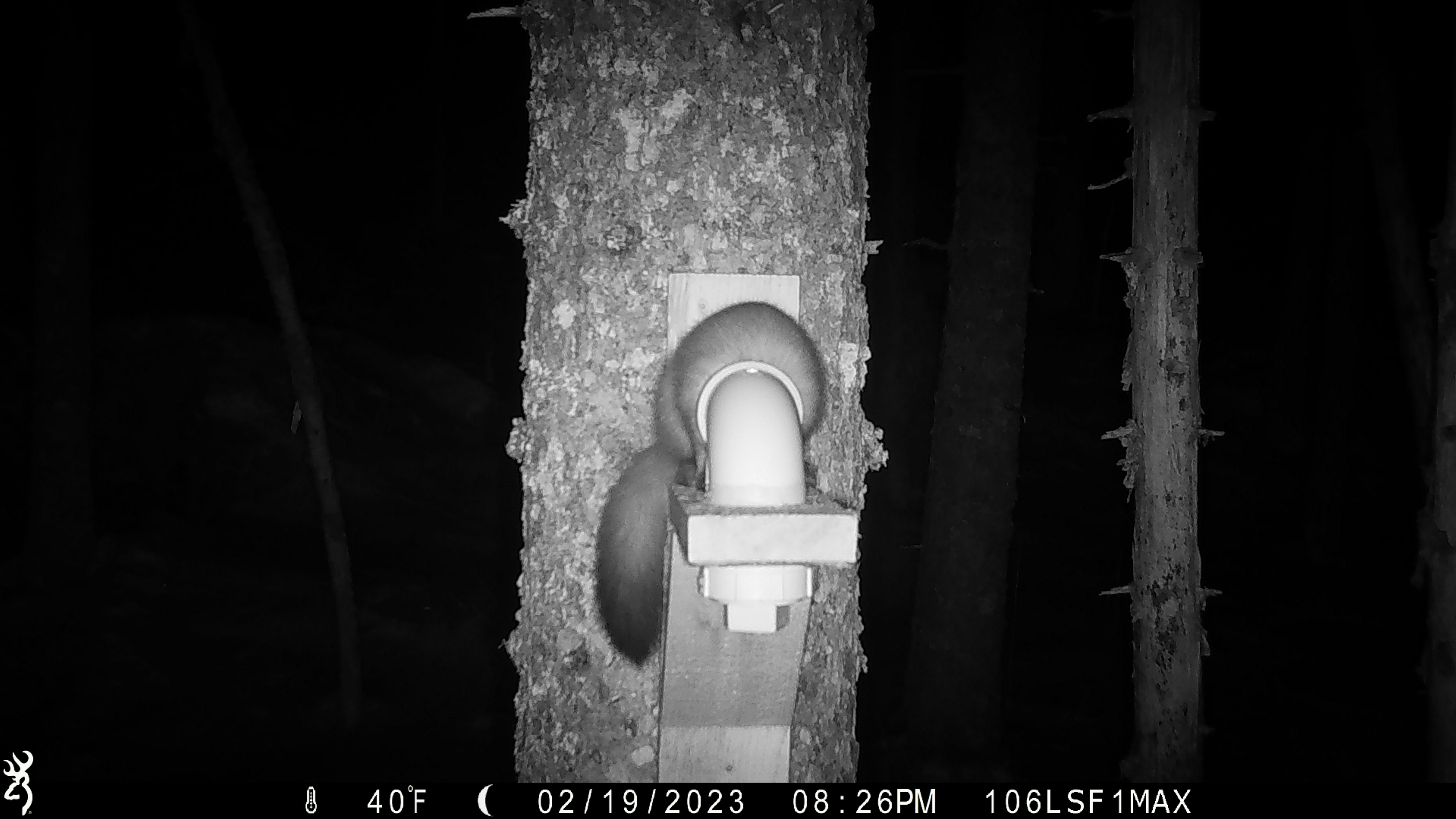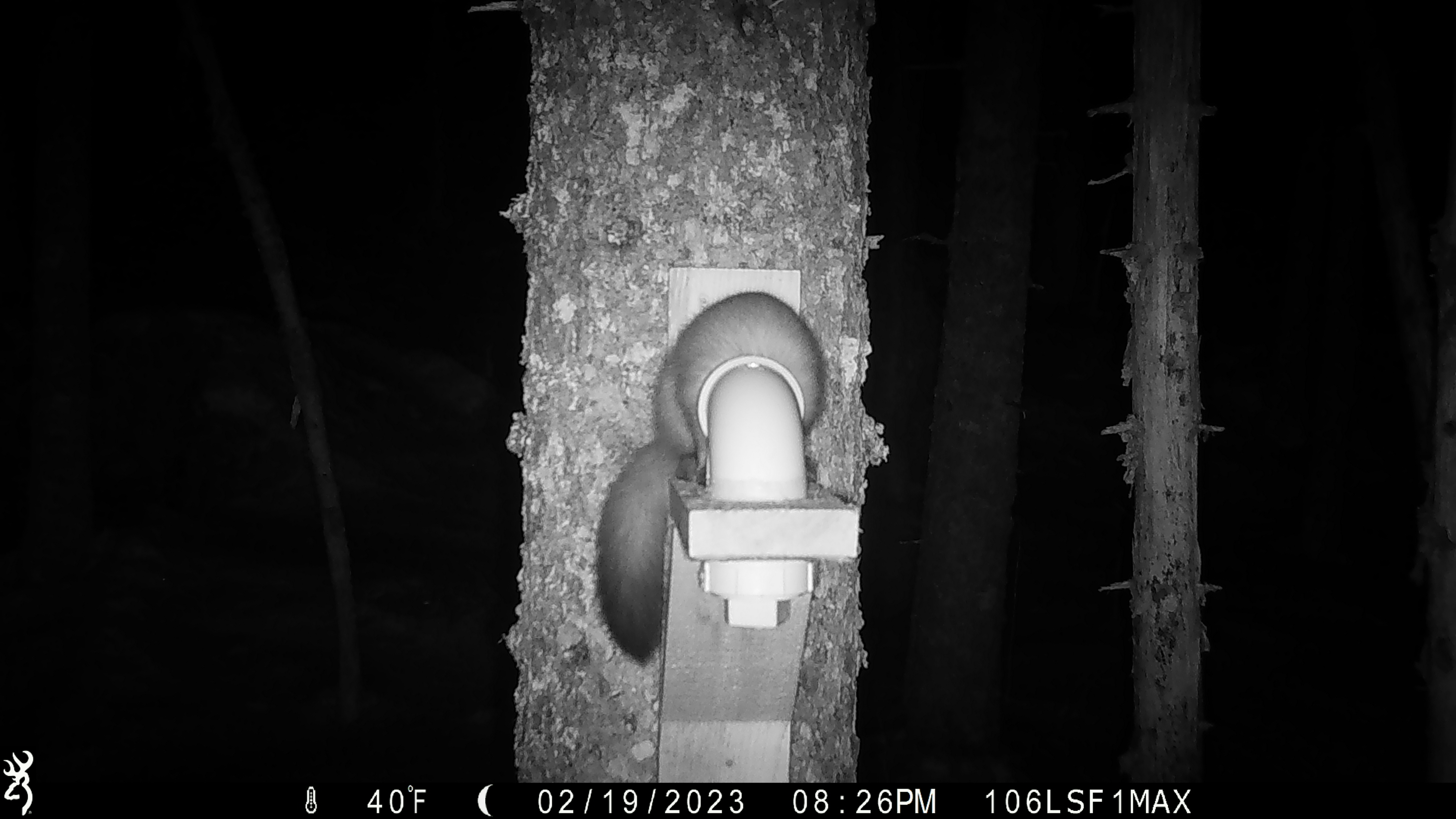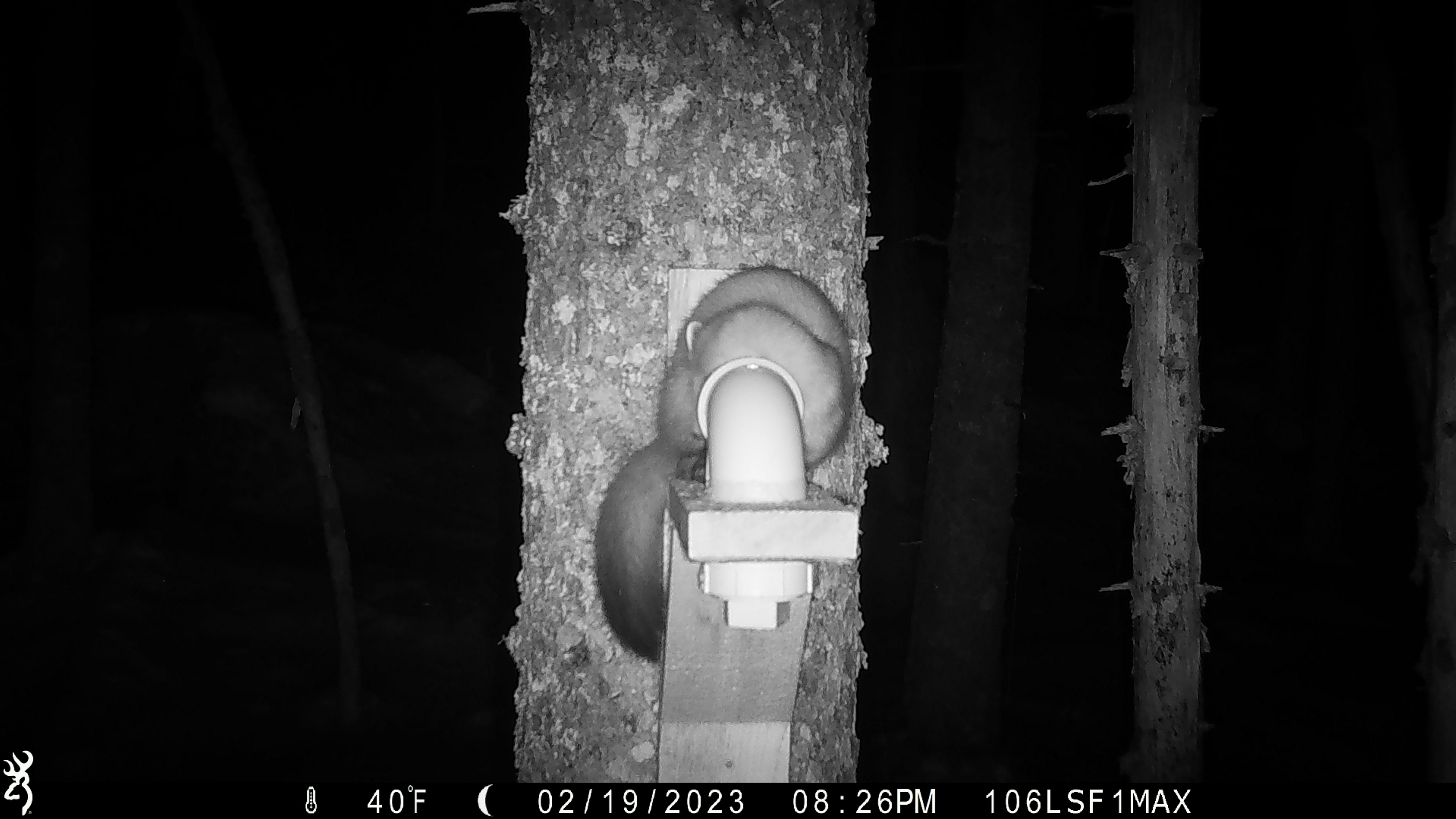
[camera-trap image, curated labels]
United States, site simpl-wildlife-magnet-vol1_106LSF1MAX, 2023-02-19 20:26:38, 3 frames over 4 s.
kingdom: Animalia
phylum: Chordata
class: Mammalia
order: Carnivora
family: Mustelidae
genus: Martes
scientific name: Martes americana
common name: american marten